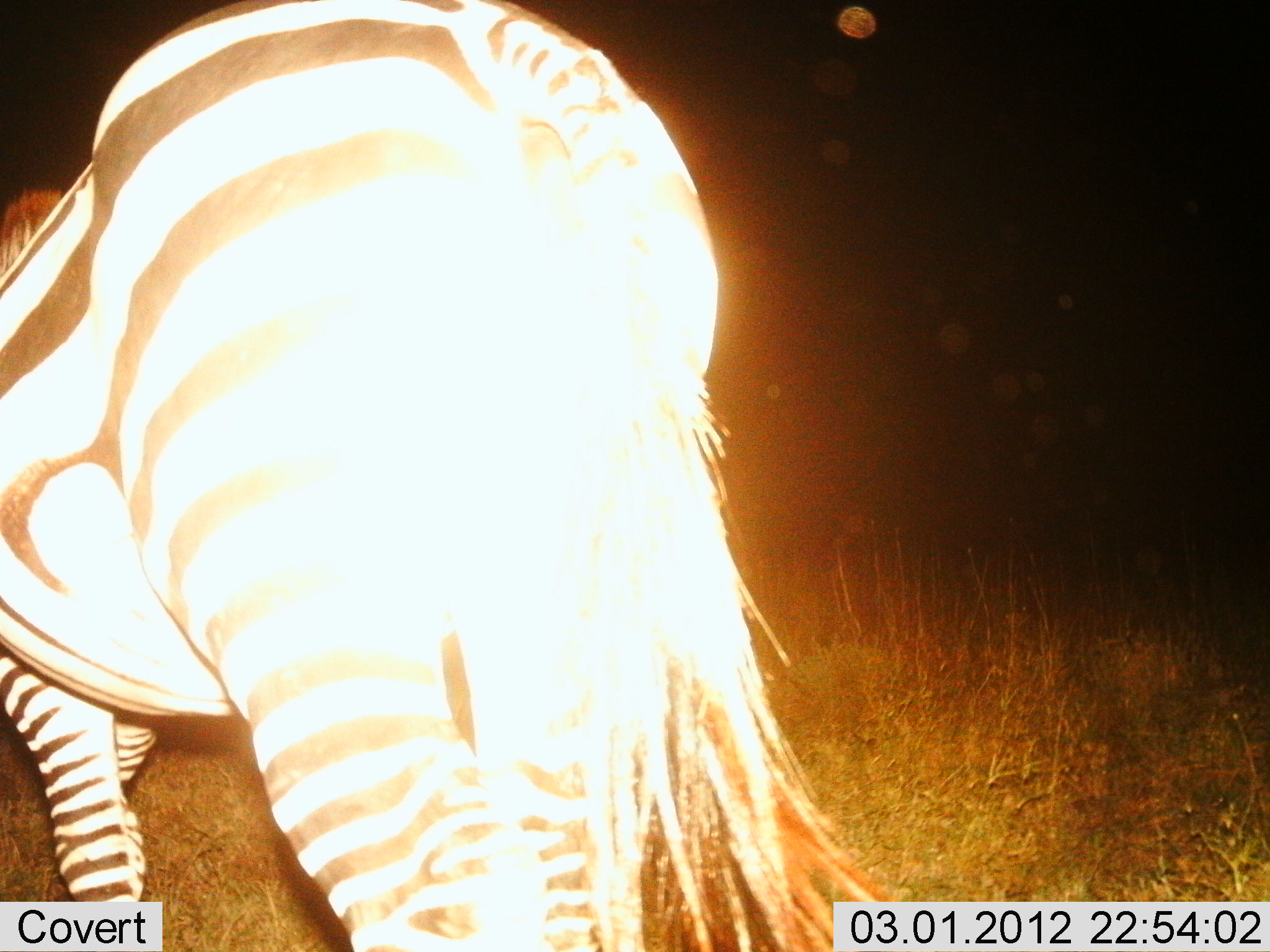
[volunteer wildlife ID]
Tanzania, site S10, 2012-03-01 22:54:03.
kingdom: Animalia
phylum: Chordata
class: Mammalia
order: Perissodactyla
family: Equidae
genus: Equus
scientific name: Equus quagga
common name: plains zebra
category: zebra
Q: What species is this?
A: Zebra (plains zebra) (Equus quagga).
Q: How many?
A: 1.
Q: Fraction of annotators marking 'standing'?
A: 69%.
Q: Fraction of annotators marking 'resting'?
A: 0%.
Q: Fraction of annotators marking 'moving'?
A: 31%.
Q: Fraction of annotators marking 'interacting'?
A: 0%.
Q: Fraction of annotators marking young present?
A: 0%.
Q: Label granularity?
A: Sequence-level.